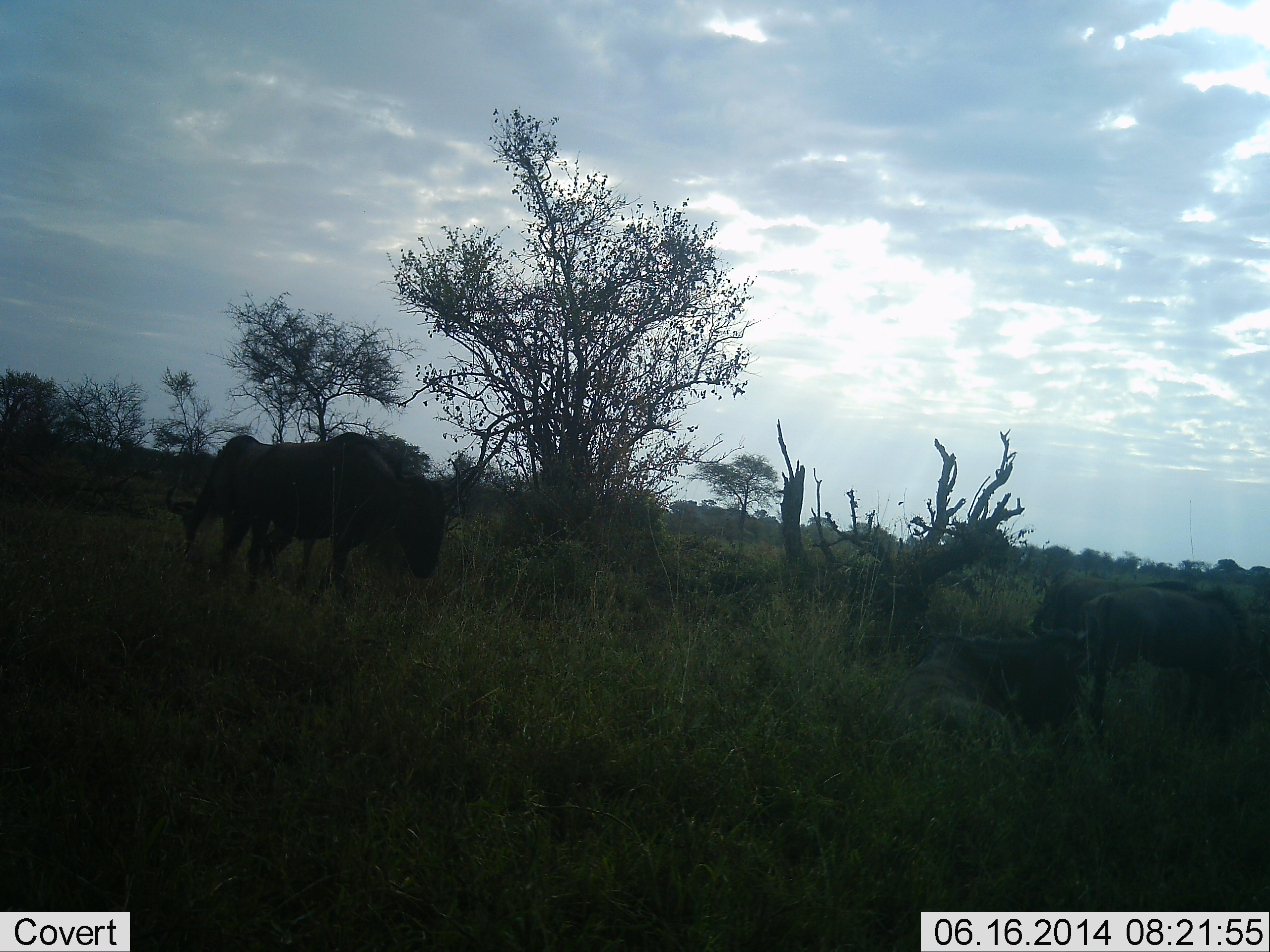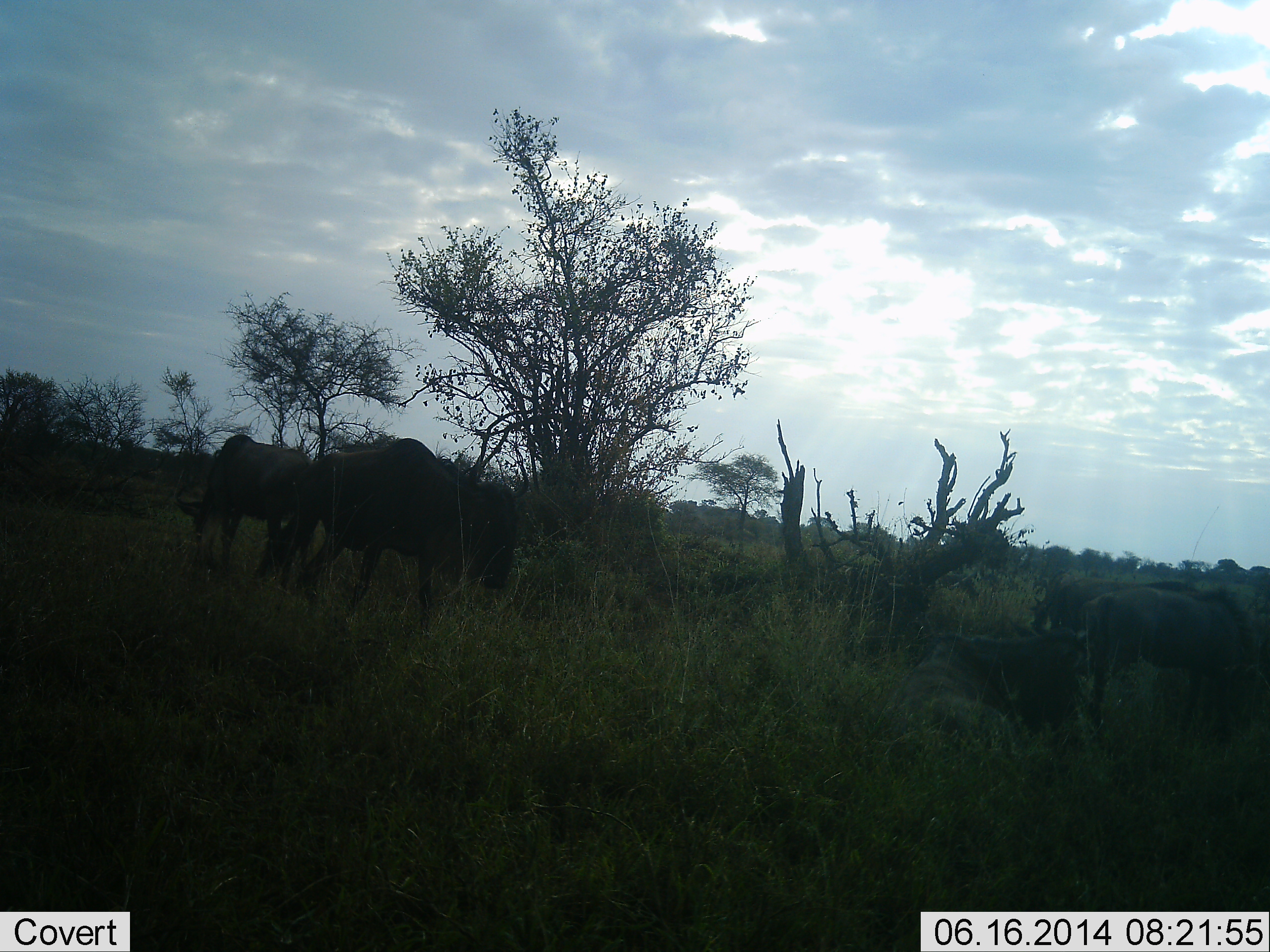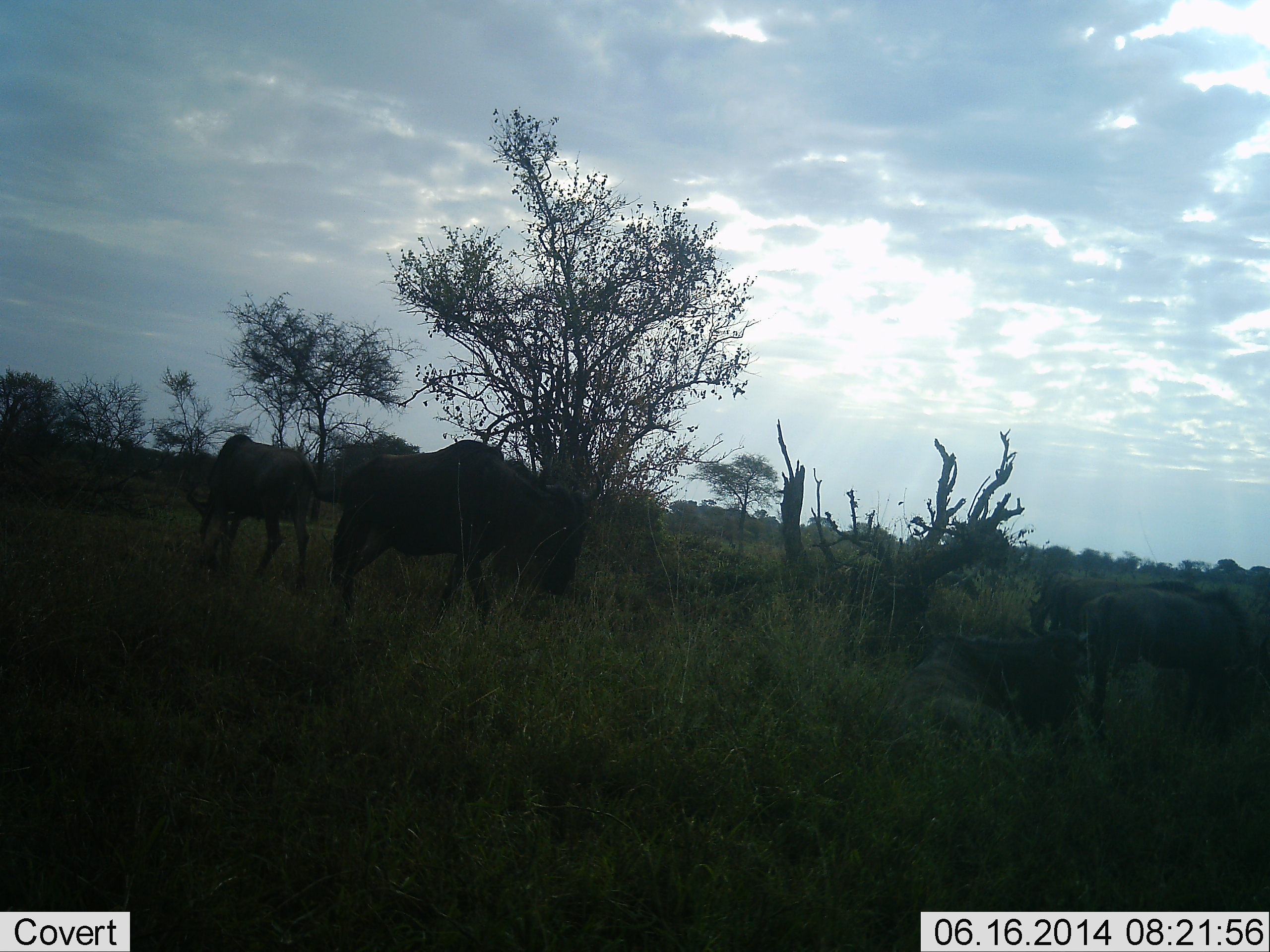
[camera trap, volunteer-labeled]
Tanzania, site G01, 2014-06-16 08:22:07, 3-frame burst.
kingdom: Animalia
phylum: Chordata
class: Mammalia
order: Artiodactyla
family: Bovidae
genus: Connochaetes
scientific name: Connochaetes taurinus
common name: blue wildebeest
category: wildebeest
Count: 4.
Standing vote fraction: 40%.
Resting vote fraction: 30%.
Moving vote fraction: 60%.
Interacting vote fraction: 0%.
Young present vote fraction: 0%.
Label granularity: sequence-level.